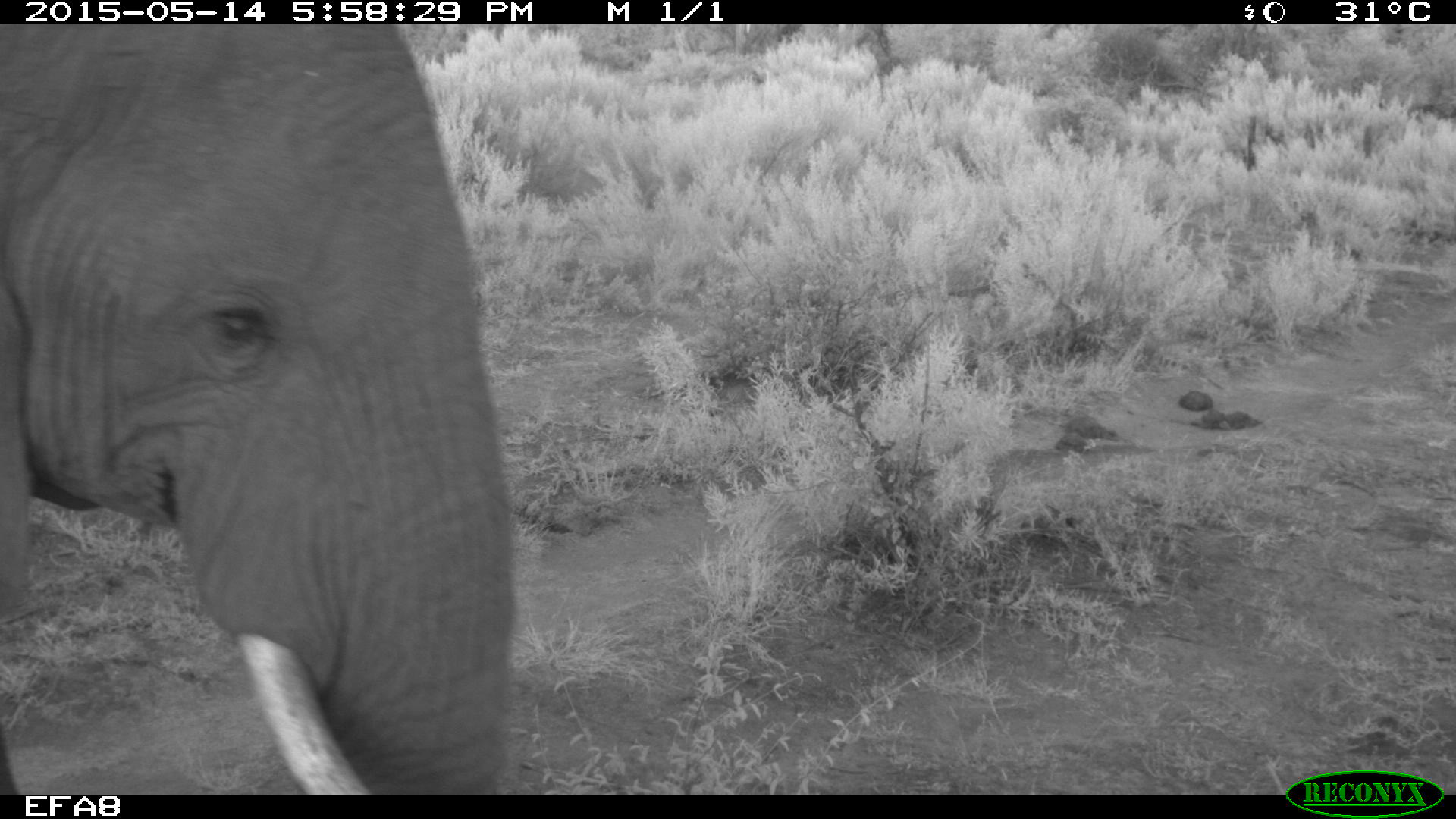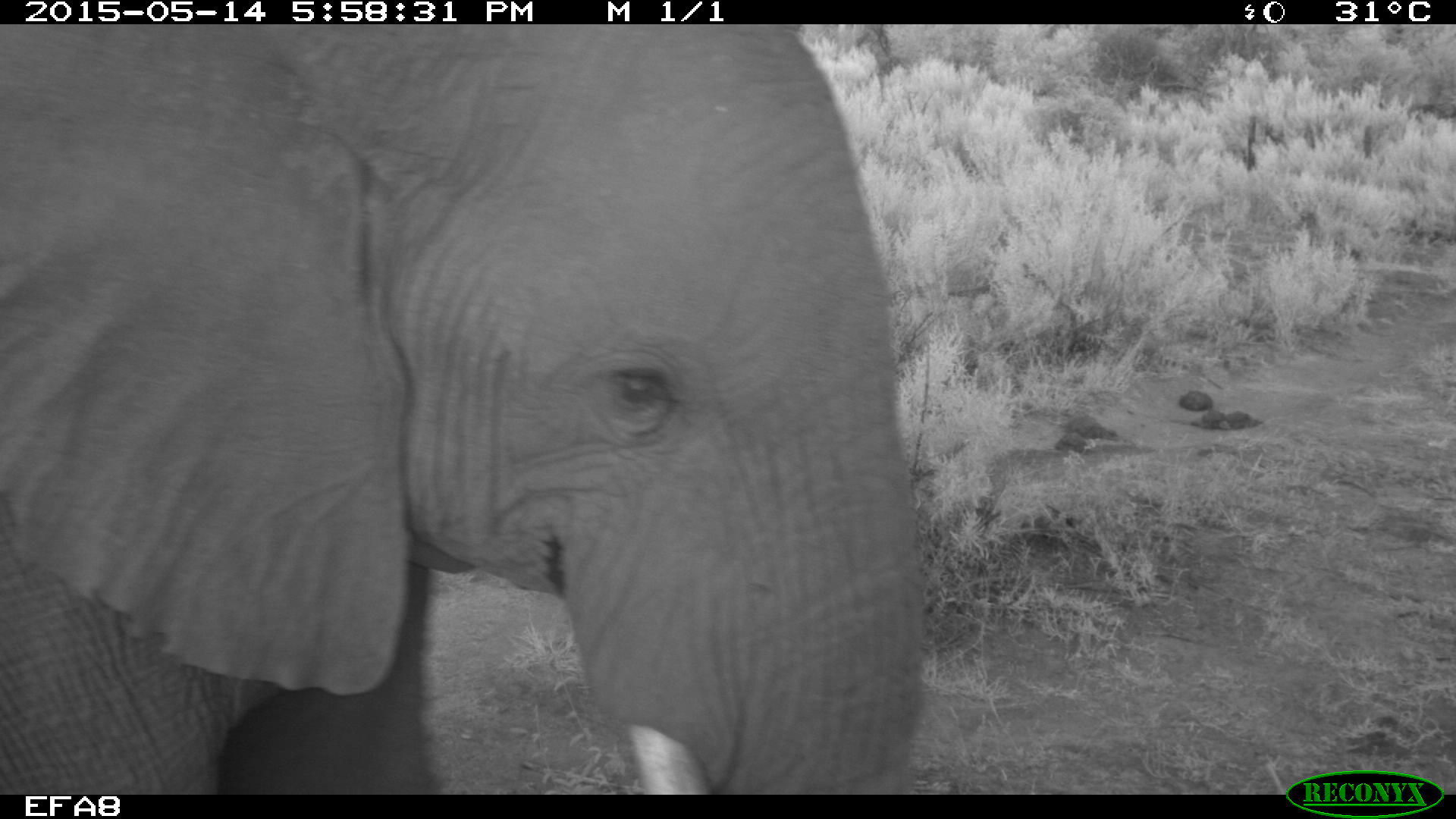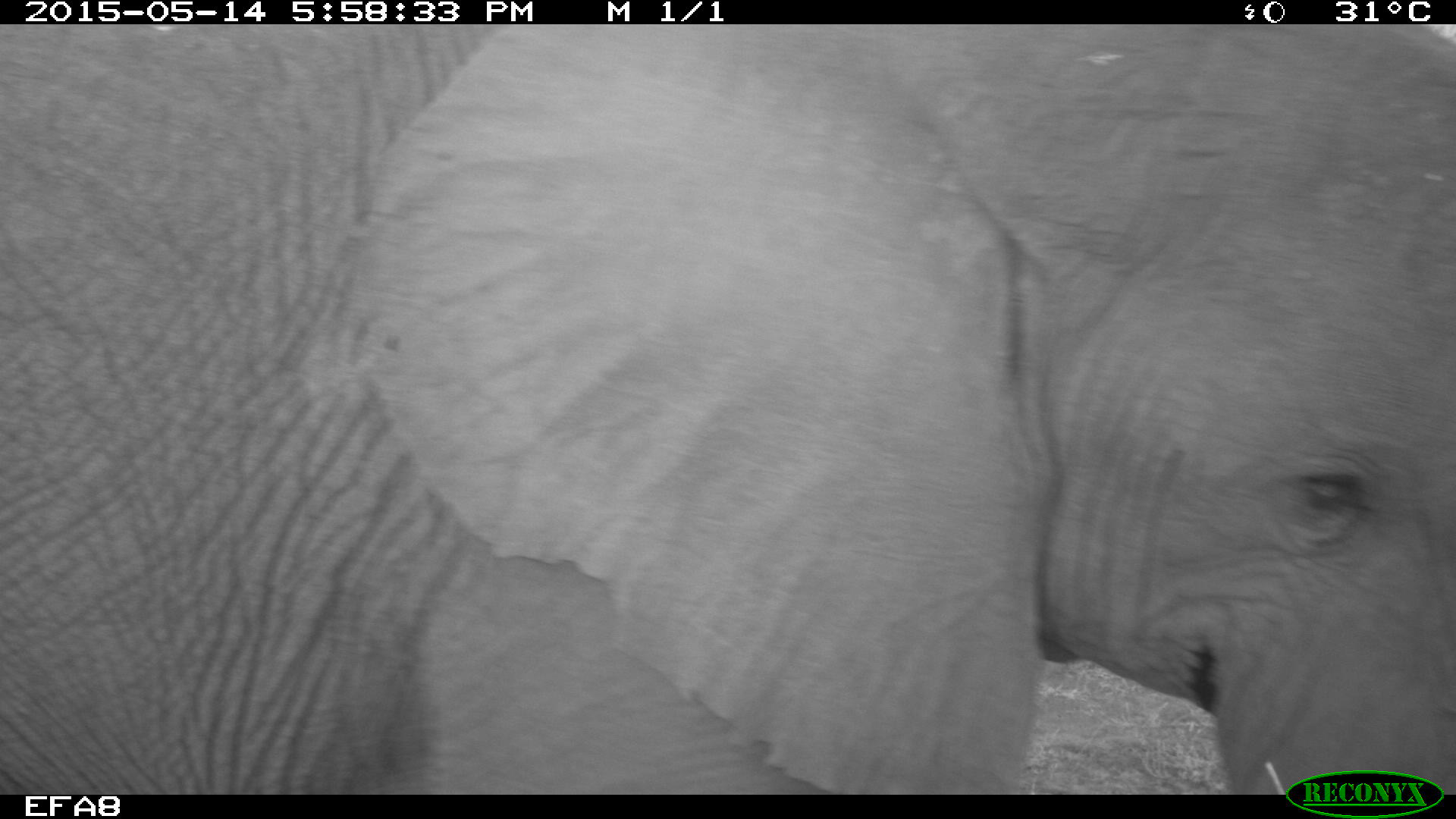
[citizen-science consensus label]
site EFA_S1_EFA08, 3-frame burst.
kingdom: Animalia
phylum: Chordata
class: Mammalia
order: Proboscidea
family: Elephantidae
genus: Loxodonta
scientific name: Loxodonta africana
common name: african bush elephant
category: elephant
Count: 1.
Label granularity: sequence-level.